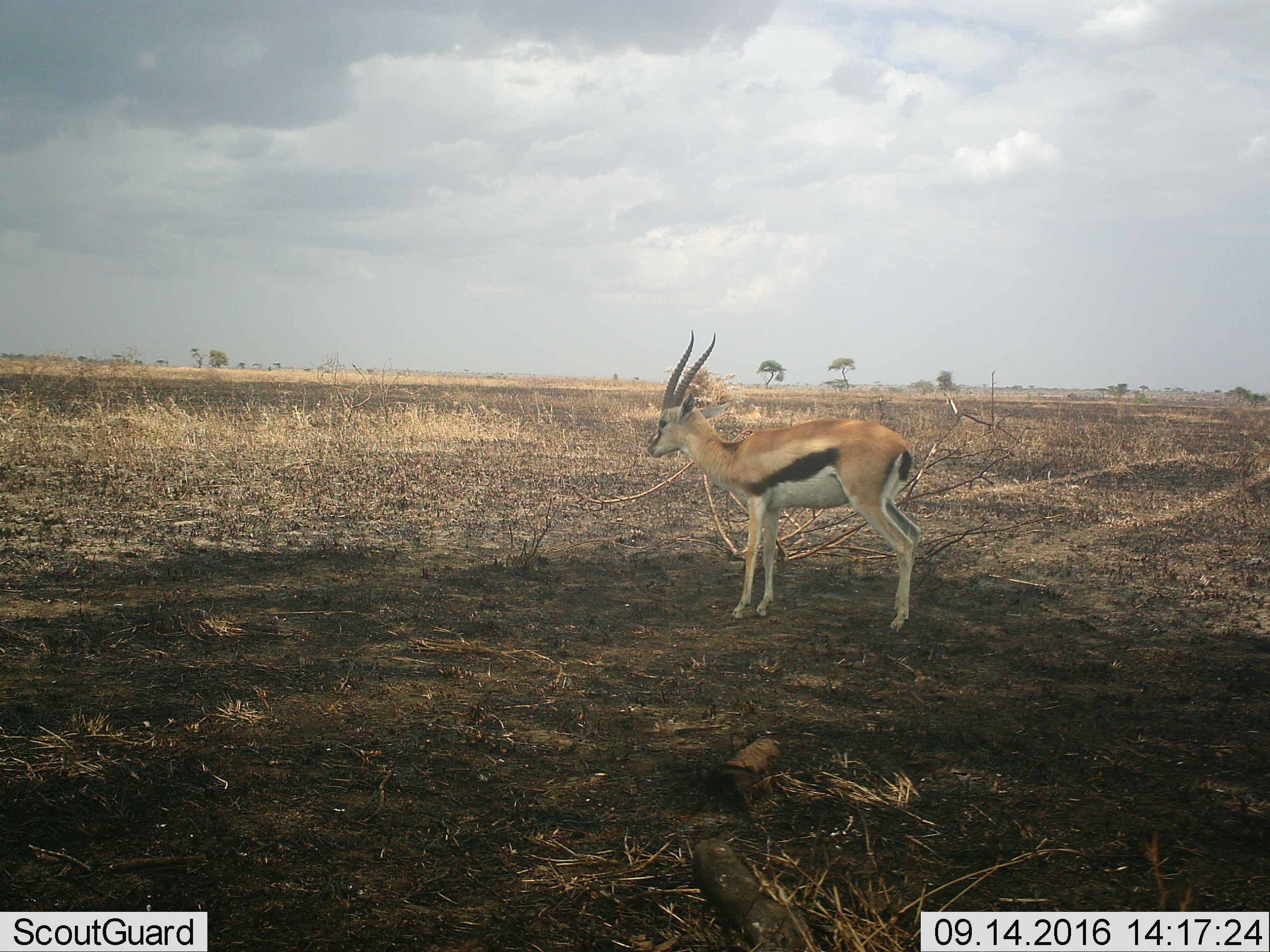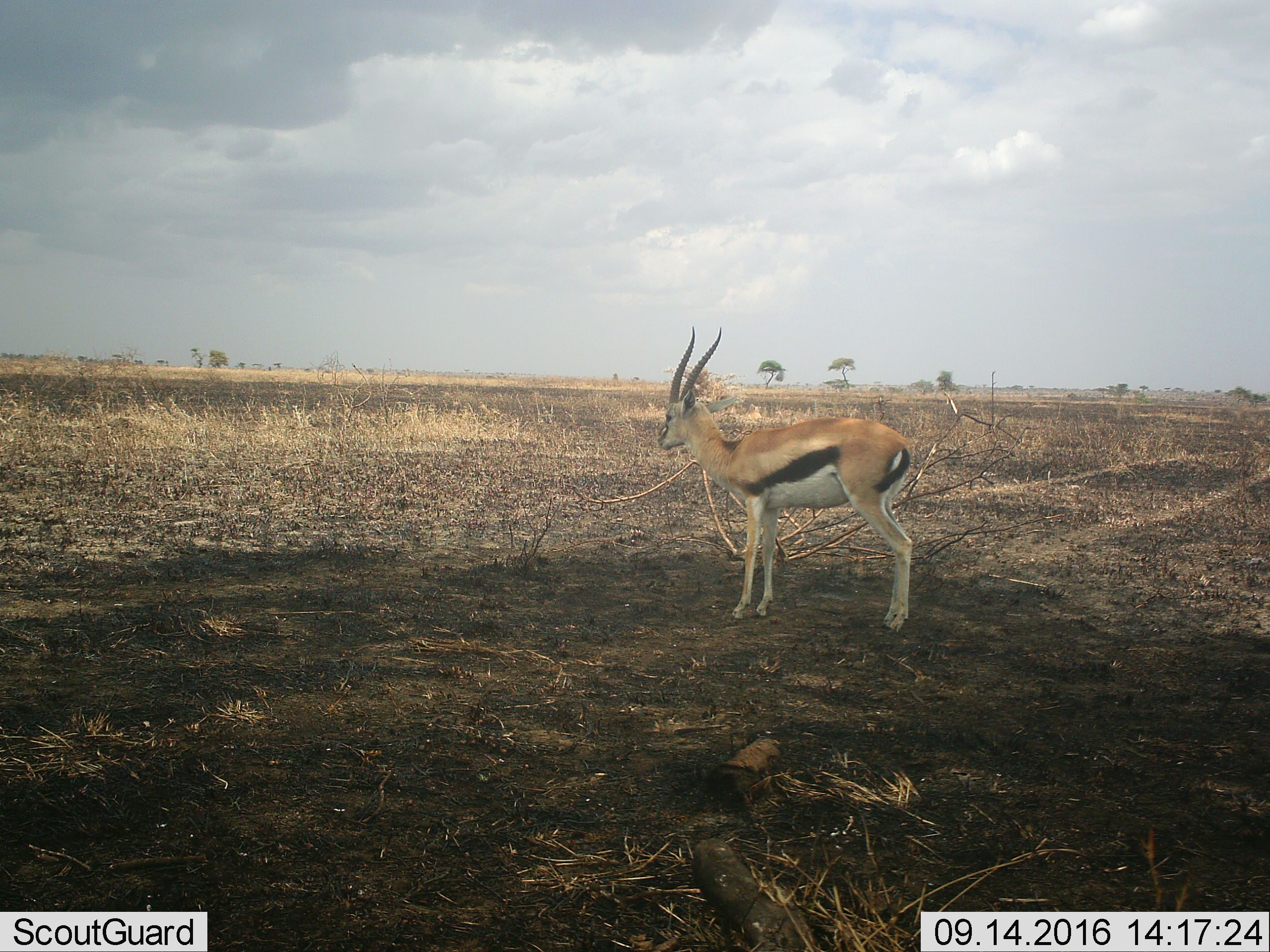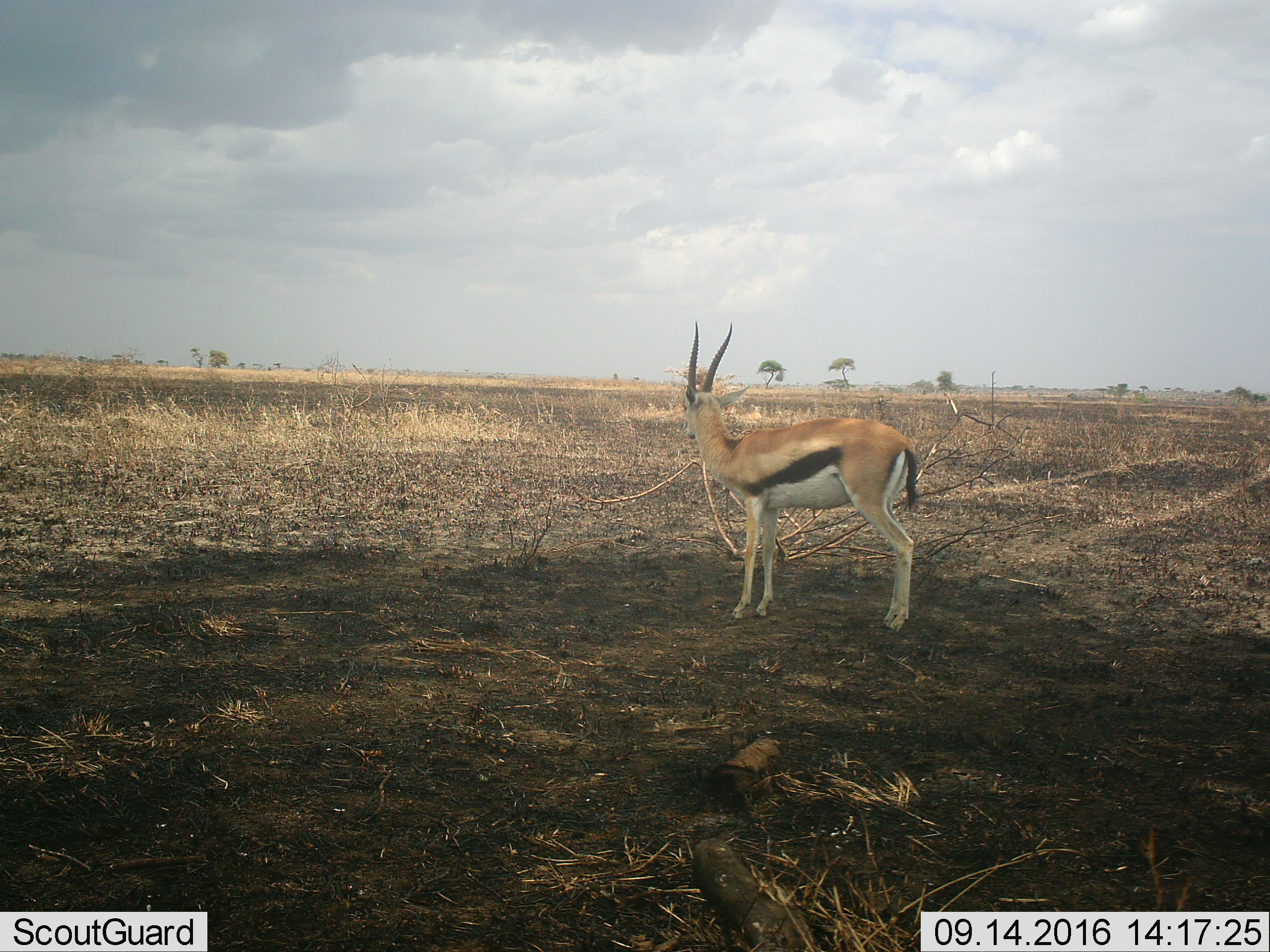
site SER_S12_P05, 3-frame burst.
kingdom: Animalia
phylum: Chordata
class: Mammalia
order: Artiodactyla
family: Bovidae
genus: Eudorcas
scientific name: Eudorcas thomsonii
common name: thomson's gazelle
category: gazellethomsons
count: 1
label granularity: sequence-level